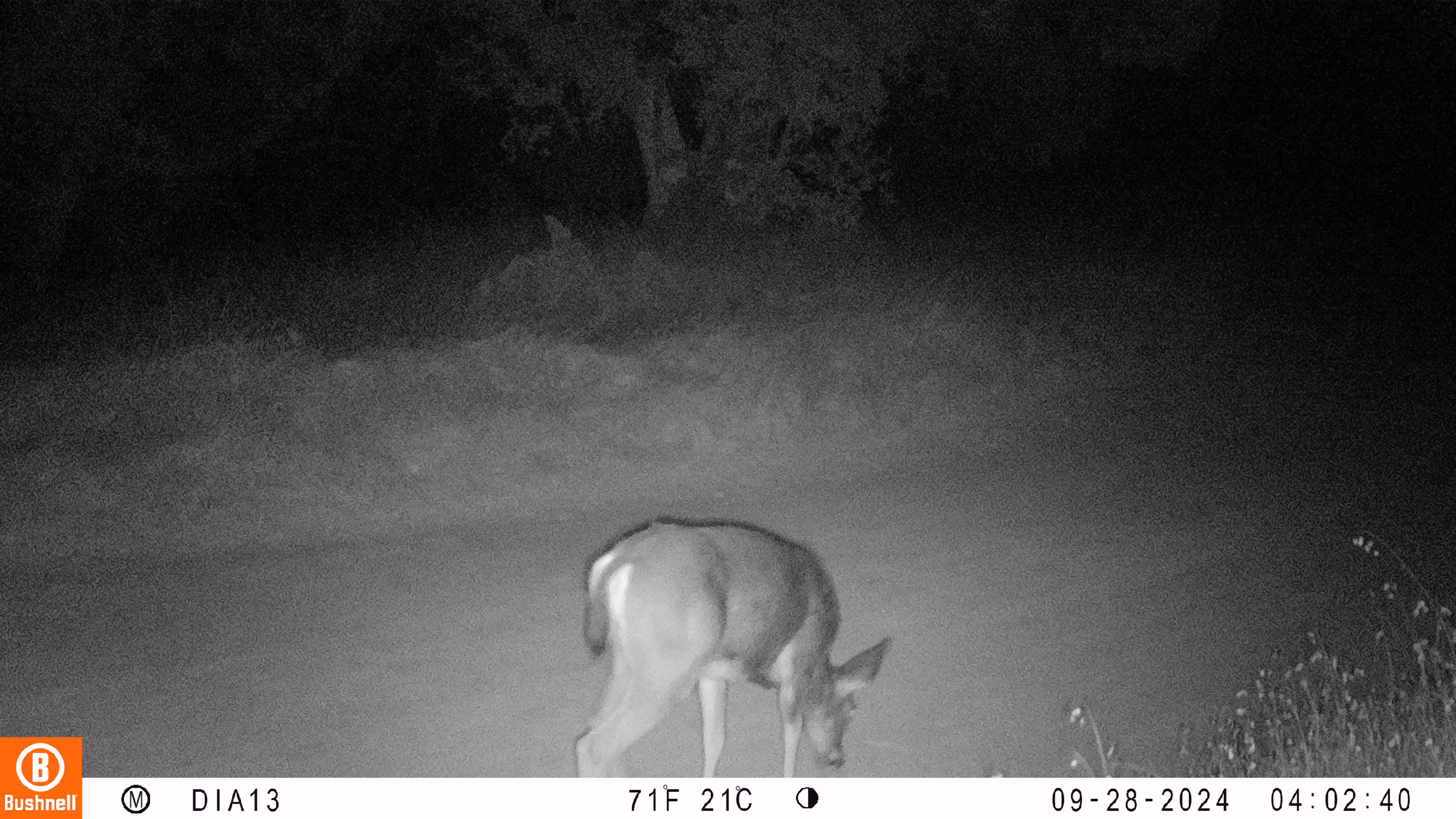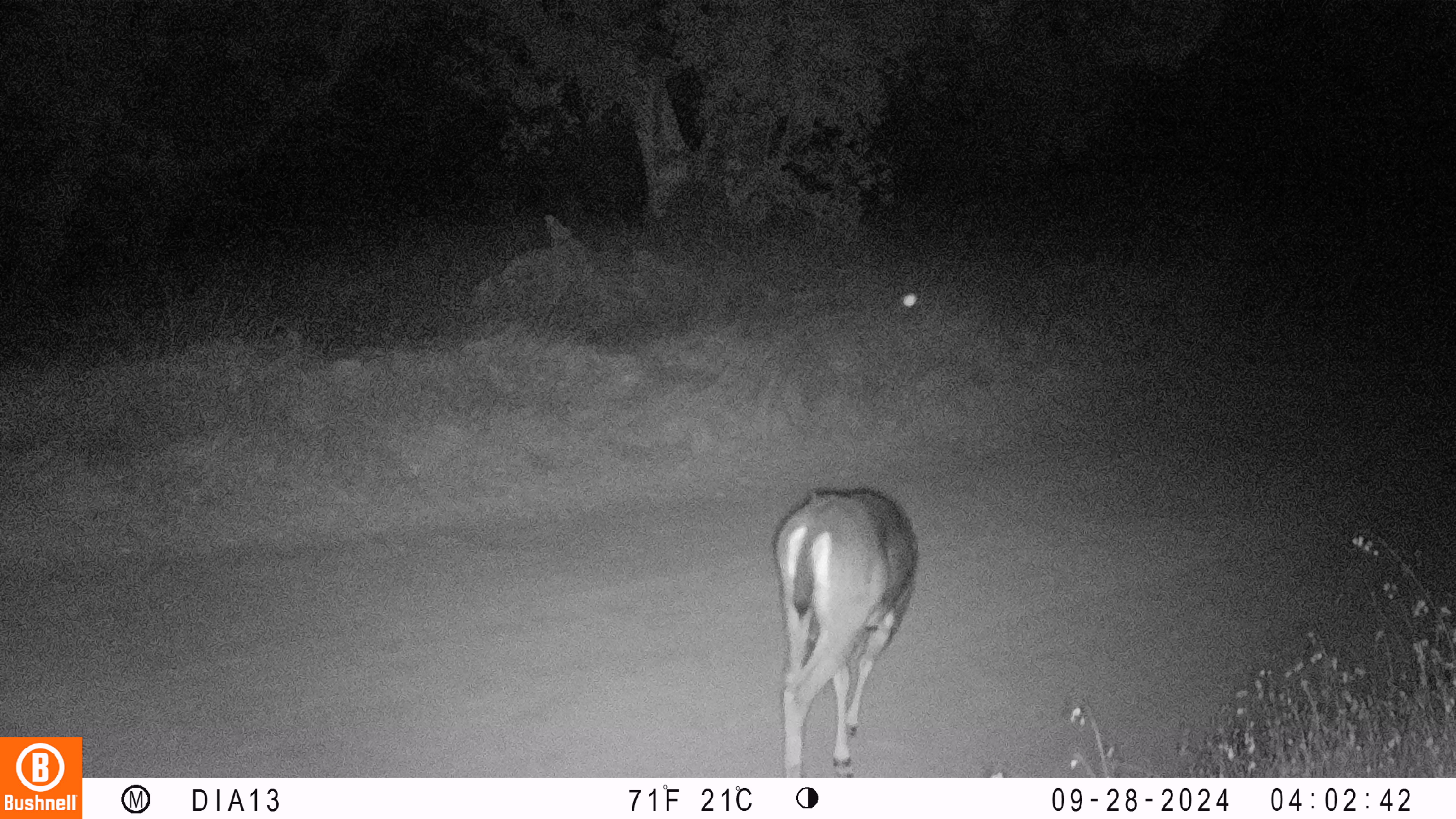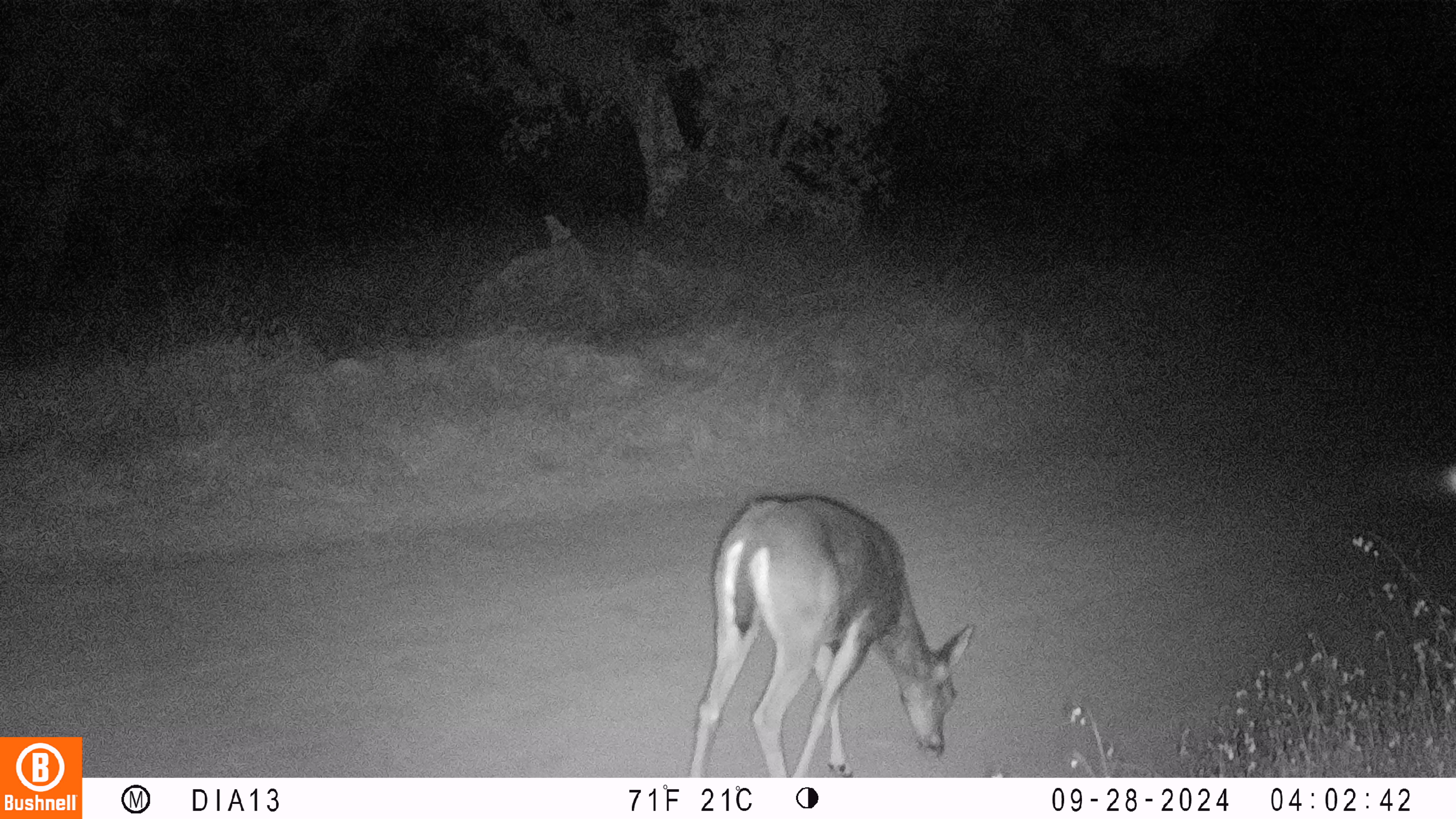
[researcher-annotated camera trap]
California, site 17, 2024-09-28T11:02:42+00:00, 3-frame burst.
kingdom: Animalia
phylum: Chordata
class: Mammalia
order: Artiodactyla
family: Cervidae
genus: Odocoileus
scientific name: Odocoileus hemionus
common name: mule deer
Mule deer (Odocoileus hemionus).